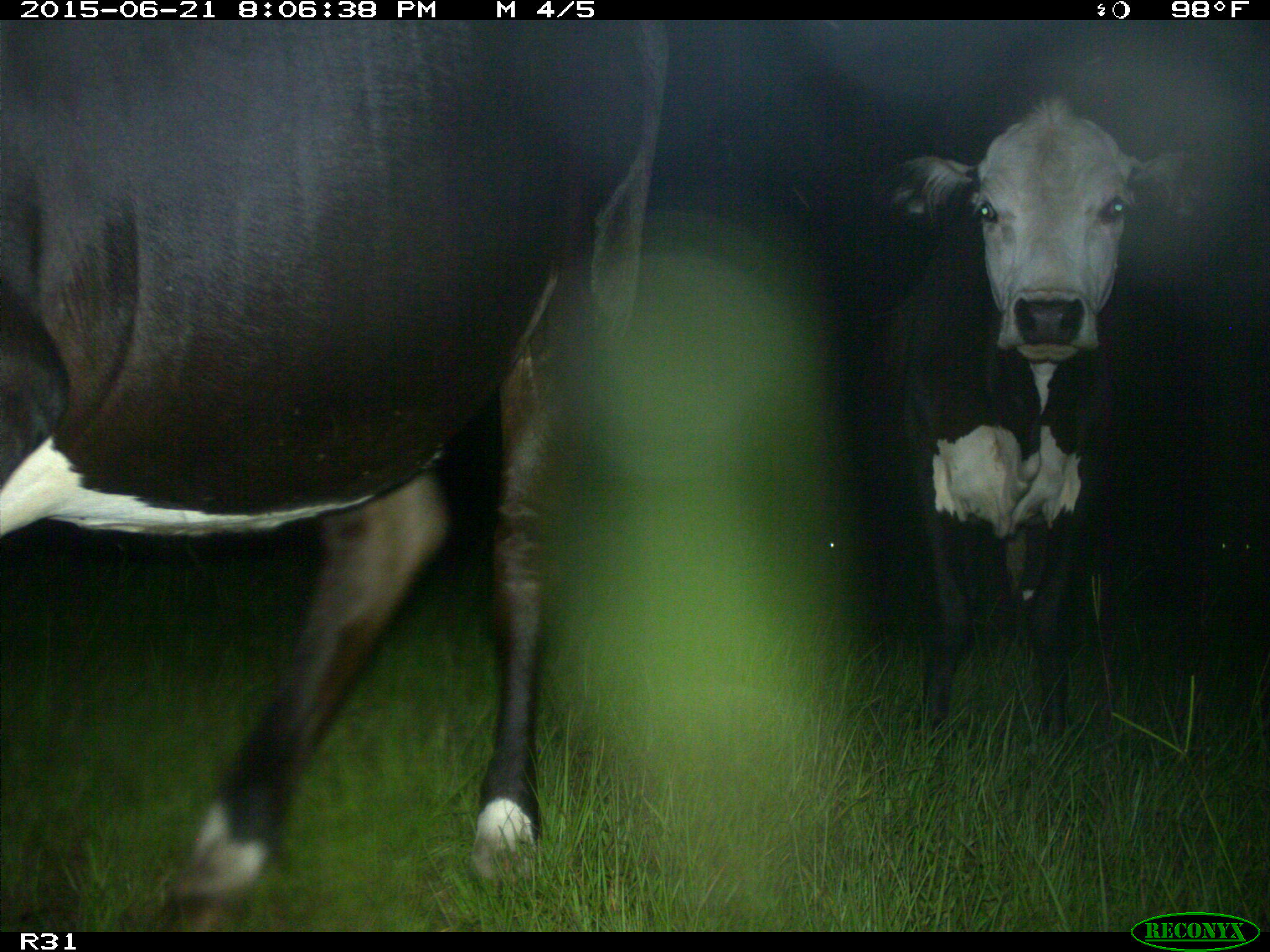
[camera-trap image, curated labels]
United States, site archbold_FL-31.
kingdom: Animalia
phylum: Chordata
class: Mammalia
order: Artiodactyla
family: Bovidae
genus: Bos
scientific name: Bos taurus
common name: domestic cow